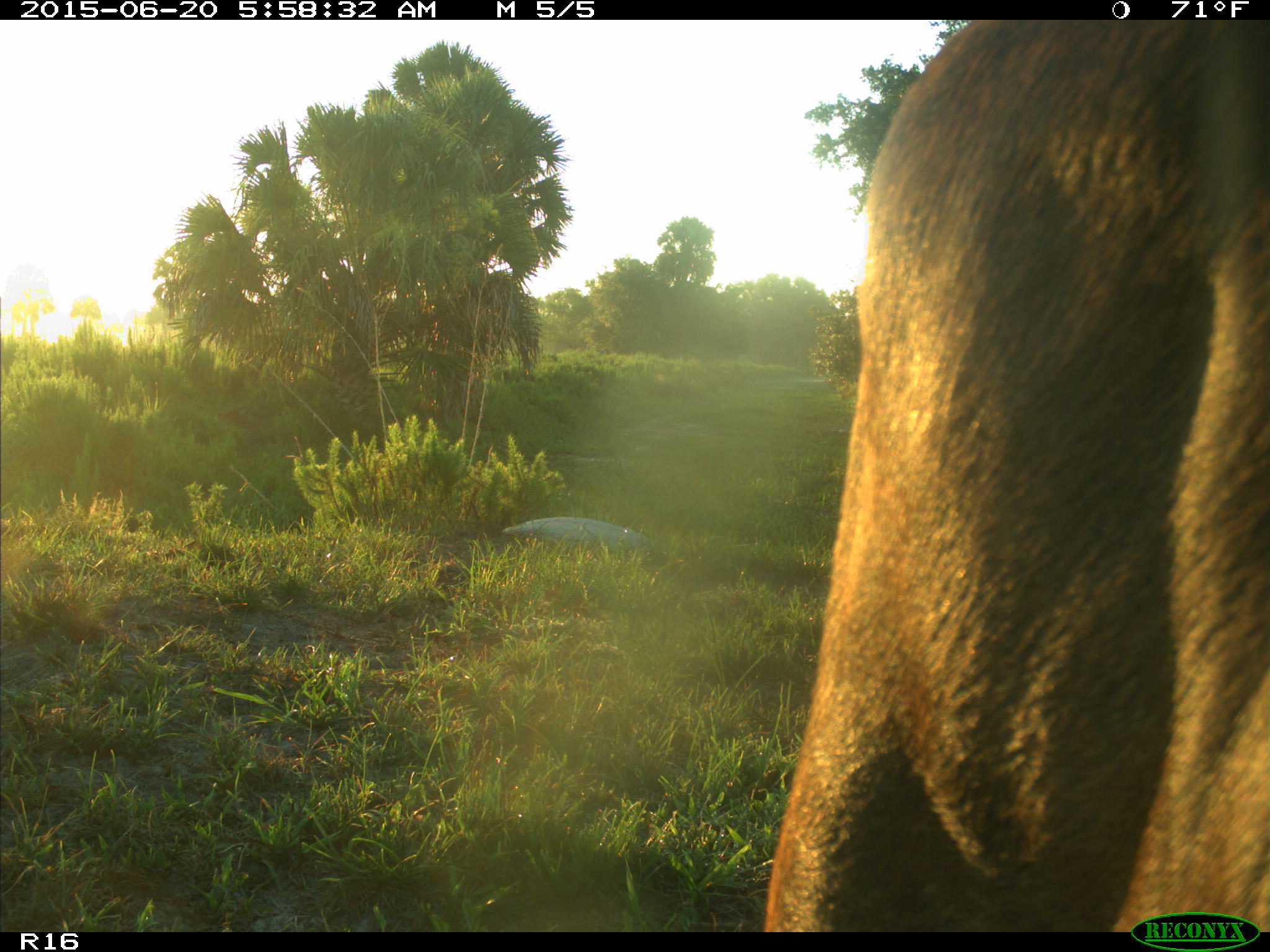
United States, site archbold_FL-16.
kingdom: Animalia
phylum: Chordata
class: Mammalia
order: Artiodactyla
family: Bovidae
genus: Bos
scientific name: Bos taurus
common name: domestic cow